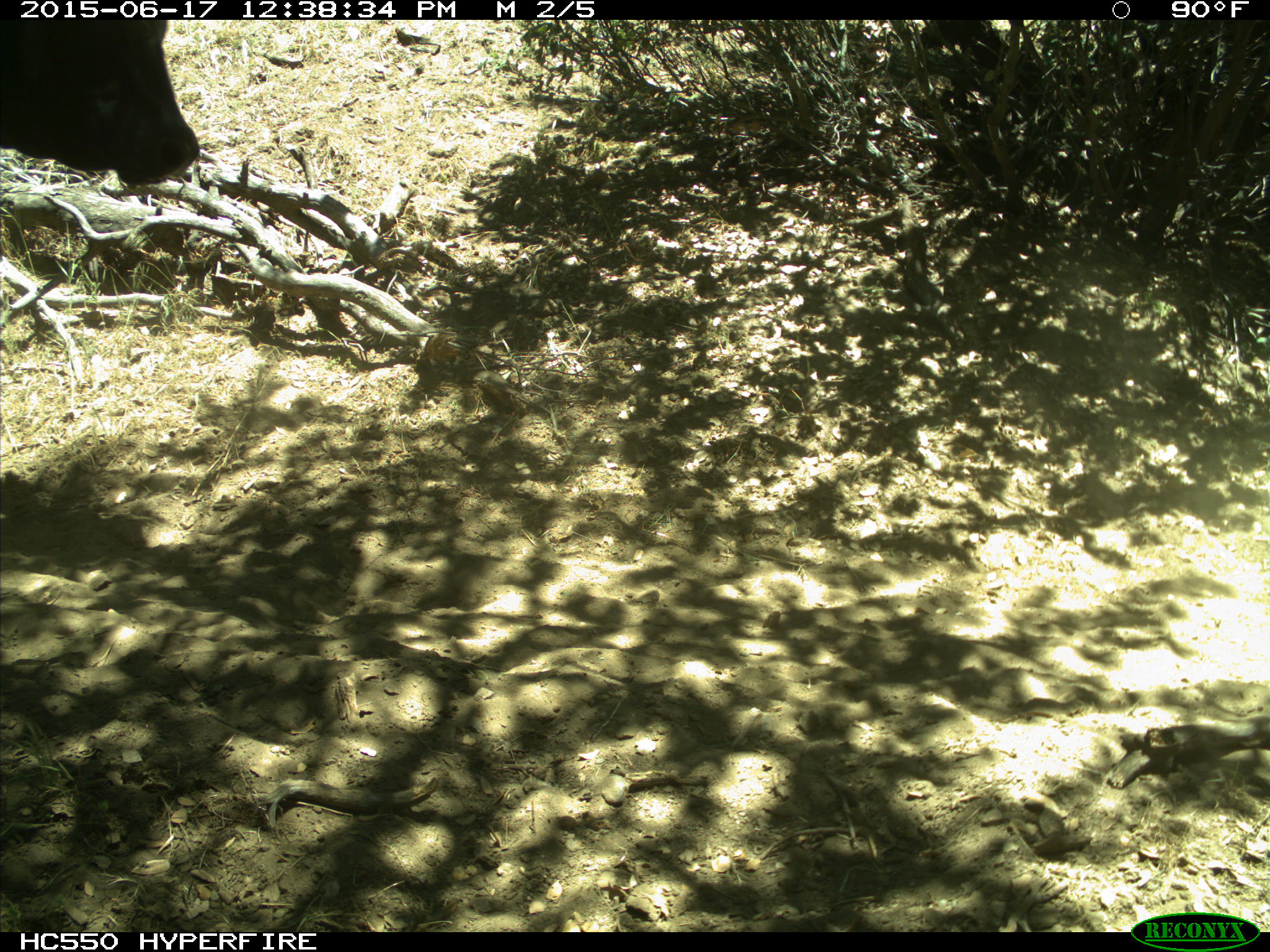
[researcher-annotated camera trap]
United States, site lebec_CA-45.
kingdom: Animalia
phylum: Chordata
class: Mammalia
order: Artiodactyla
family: Bovidae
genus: Bos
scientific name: Bos taurus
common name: domestic cow